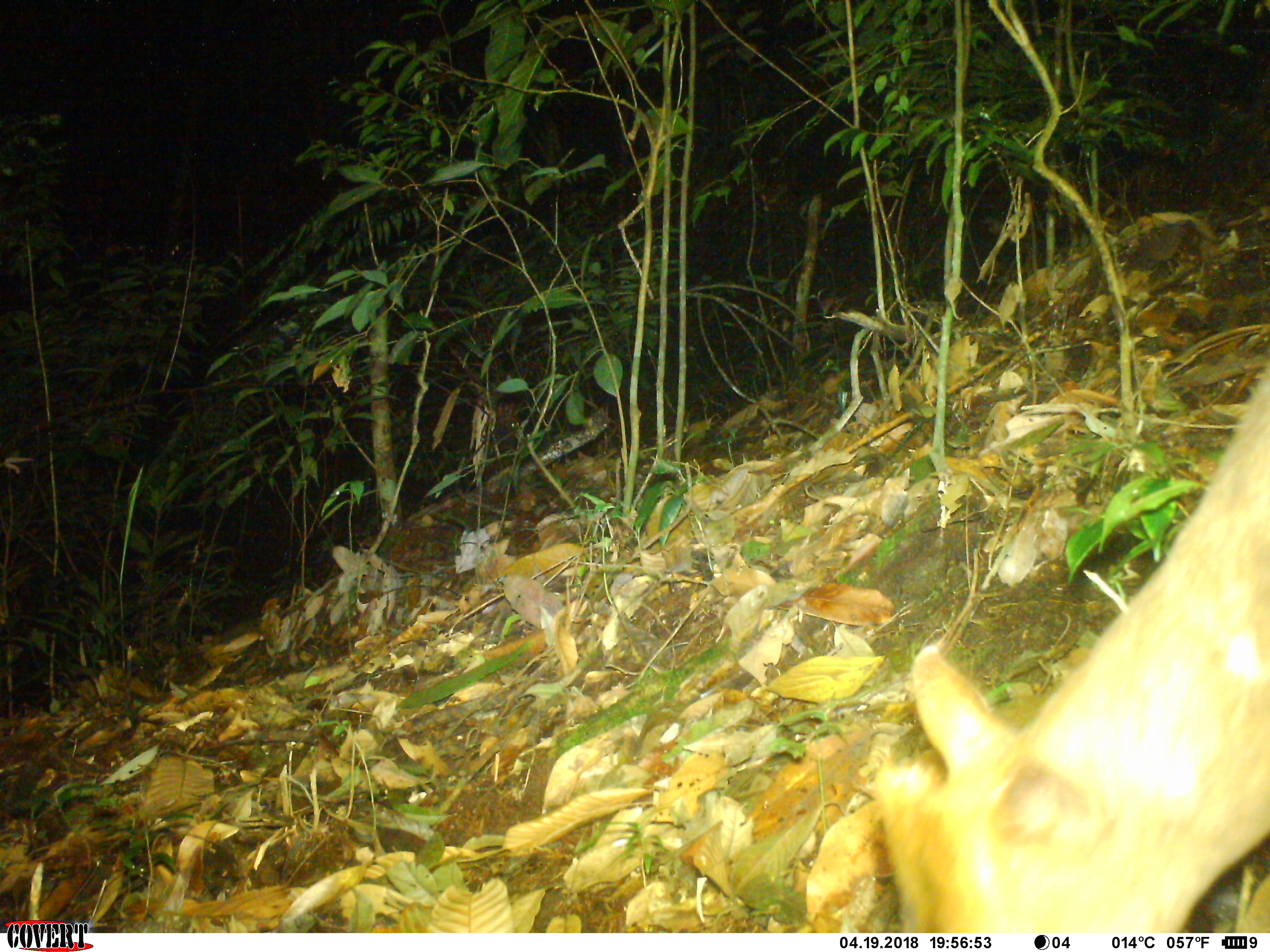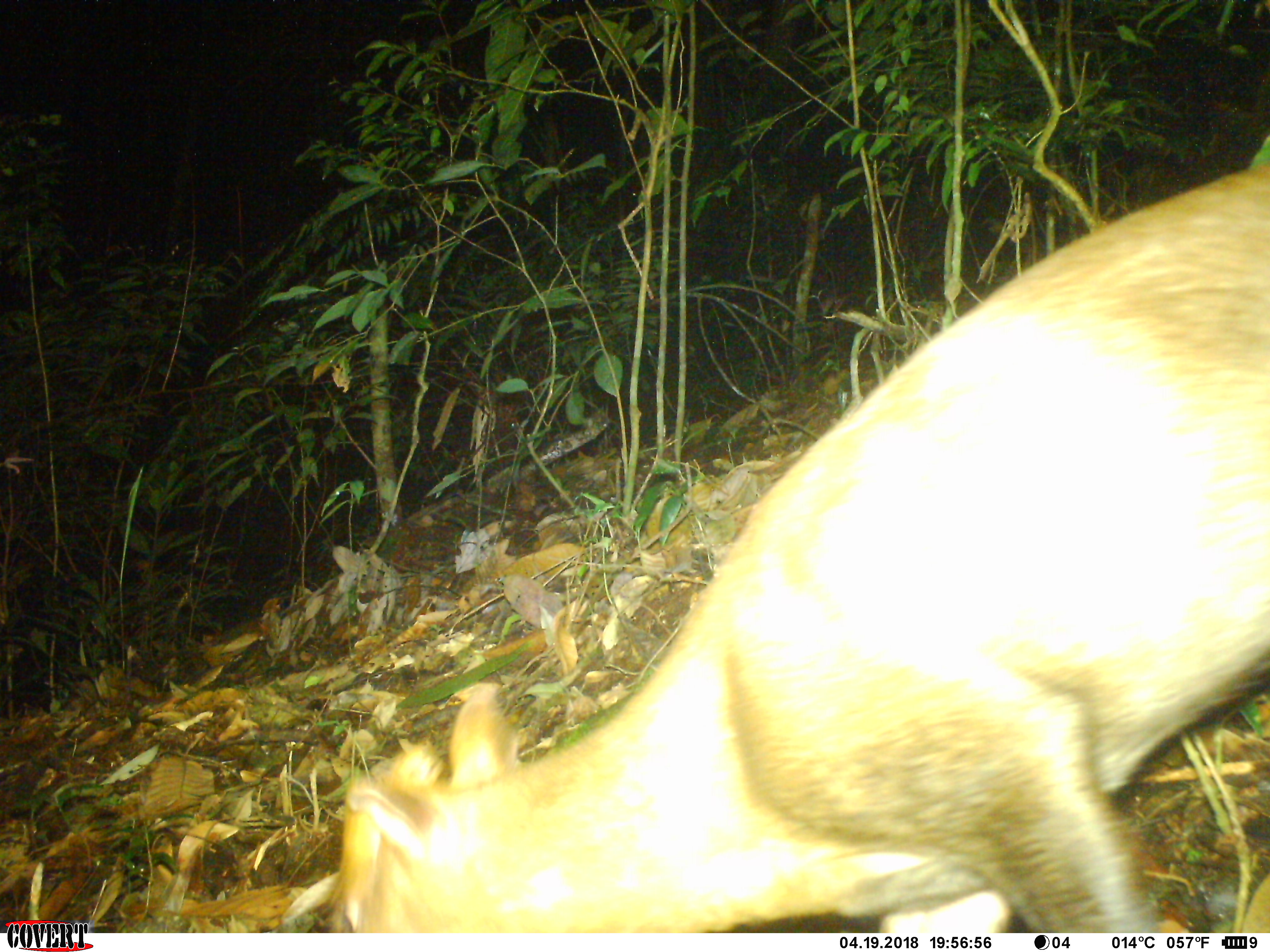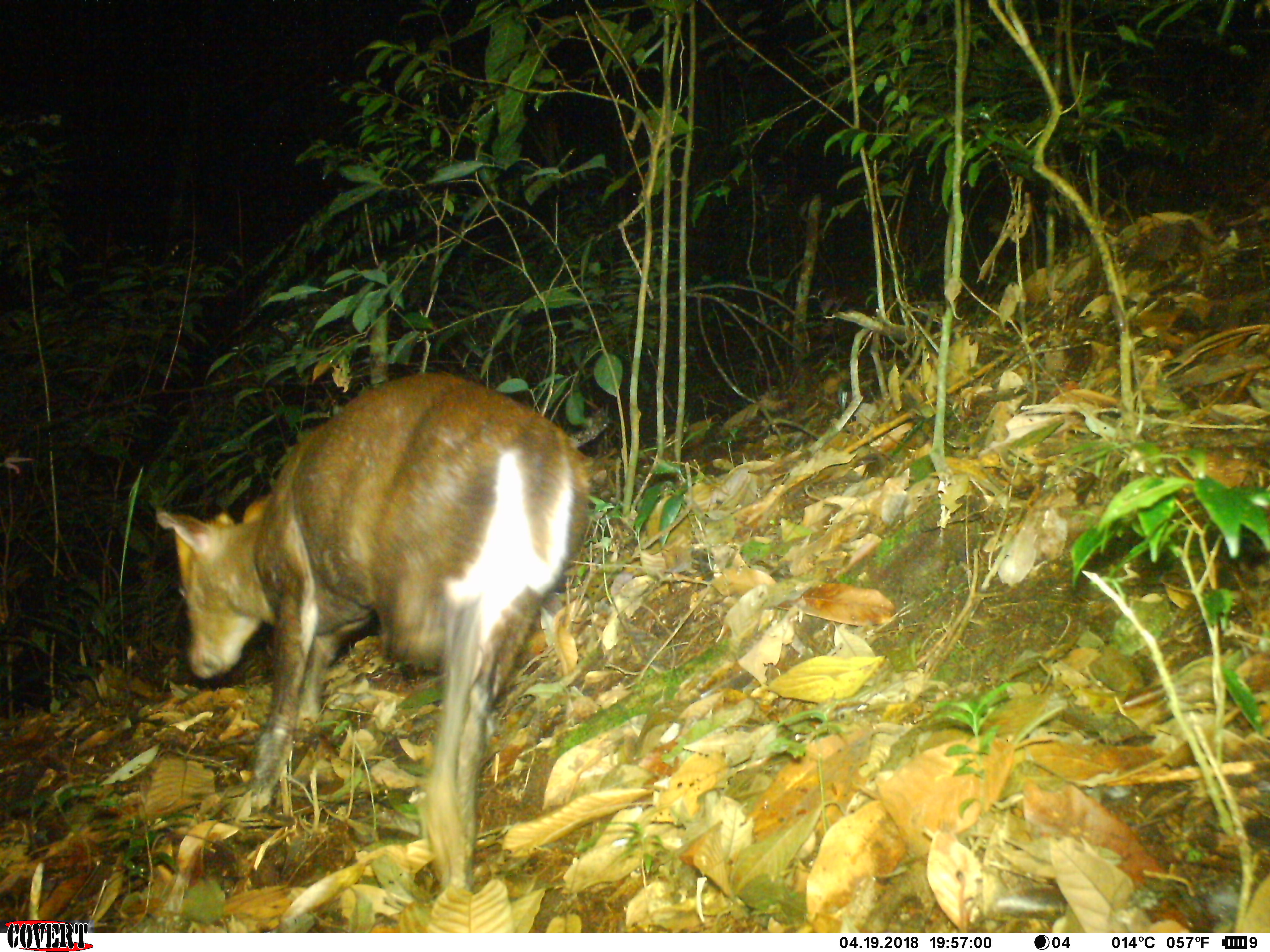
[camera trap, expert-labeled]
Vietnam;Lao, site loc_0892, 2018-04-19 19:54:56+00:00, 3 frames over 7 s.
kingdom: Animalia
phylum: Chordata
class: Mammalia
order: Artiodactyla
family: Cervidae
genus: Muntiacus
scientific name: Muntiacus rooseveltorum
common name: roosevelt's muntjac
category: roosevelts muntjac group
Roosevelts muntjac group (roosevelt's muntjac) (Muntiacus rooseveltorum). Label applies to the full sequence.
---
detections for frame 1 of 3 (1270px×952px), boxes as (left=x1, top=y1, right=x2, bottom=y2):
roosevelts muntjac group: (left=874, top=355, right=1270, bottom=932)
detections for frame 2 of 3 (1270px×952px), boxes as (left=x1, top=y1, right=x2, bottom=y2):
roosevelts muntjac group: (left=327, top=161, right=1270, bottom=930)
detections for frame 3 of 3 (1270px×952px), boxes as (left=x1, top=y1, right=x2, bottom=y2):
roosevelts muntjac group: (left=151, top=368, right=596, bottom=898)